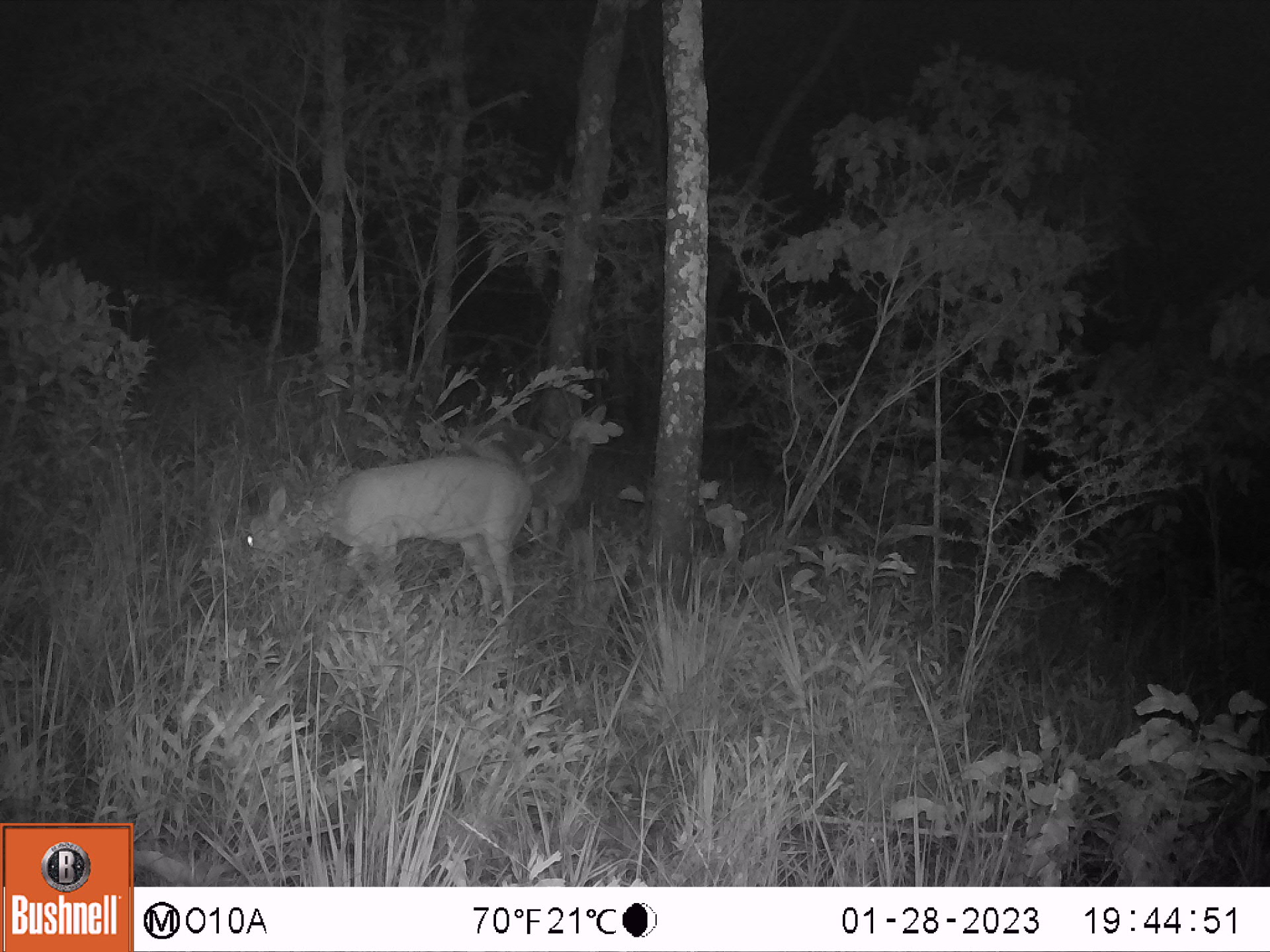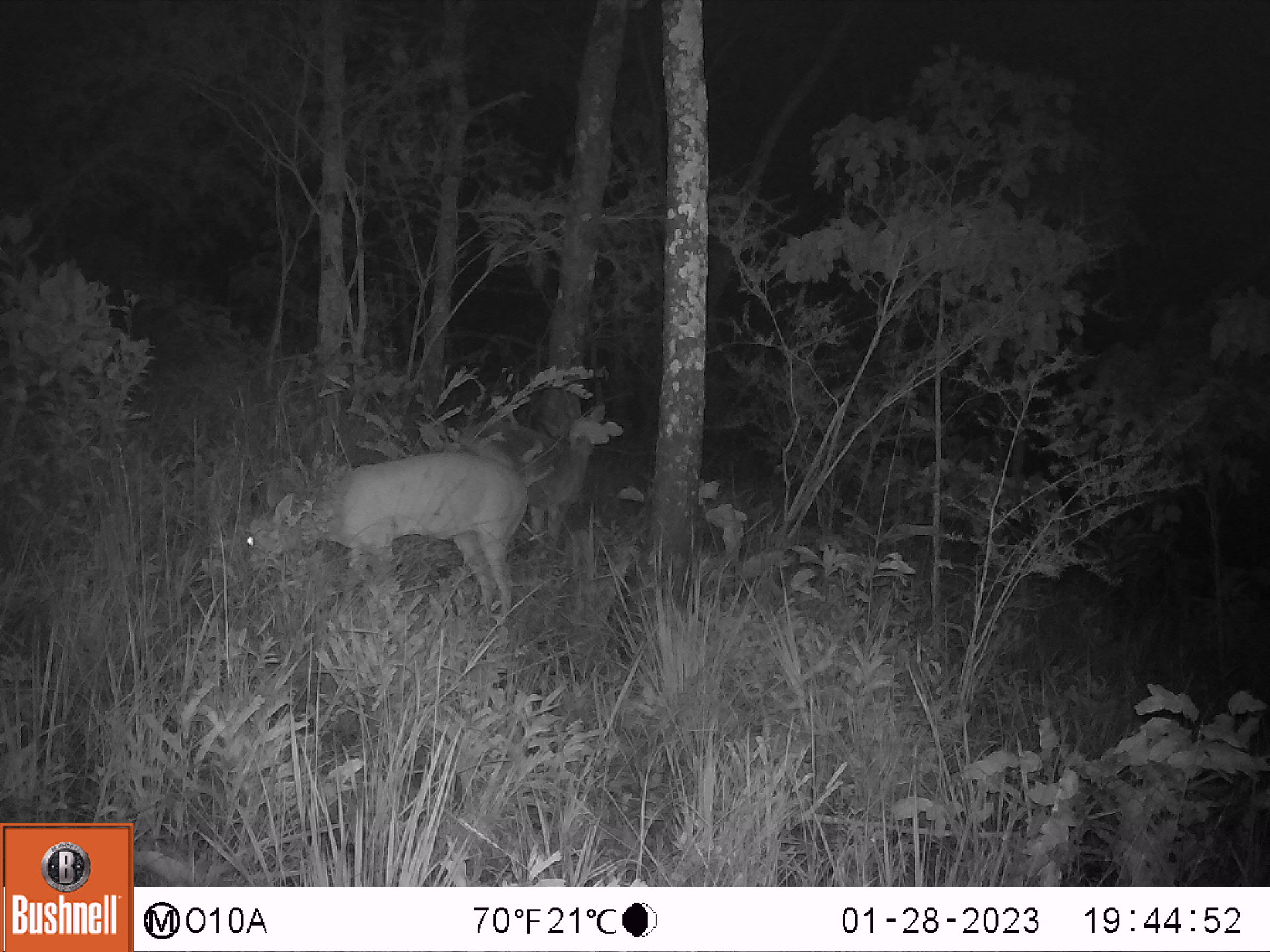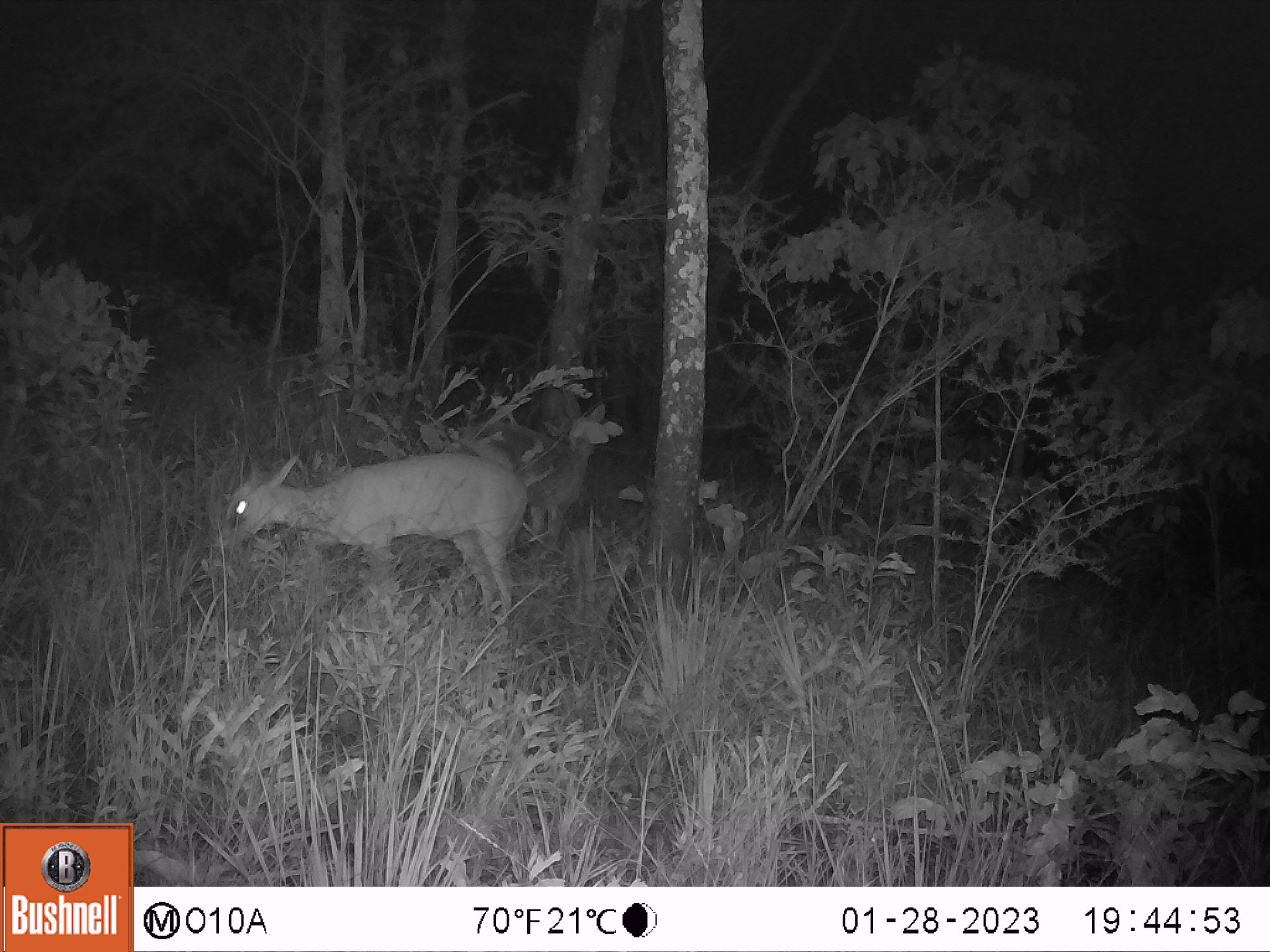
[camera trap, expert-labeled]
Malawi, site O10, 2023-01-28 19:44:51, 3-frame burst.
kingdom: Animalia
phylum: Chordata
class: Mammalia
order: Artiodactyla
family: Bovidae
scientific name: Antilopinae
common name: small antelope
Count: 2.